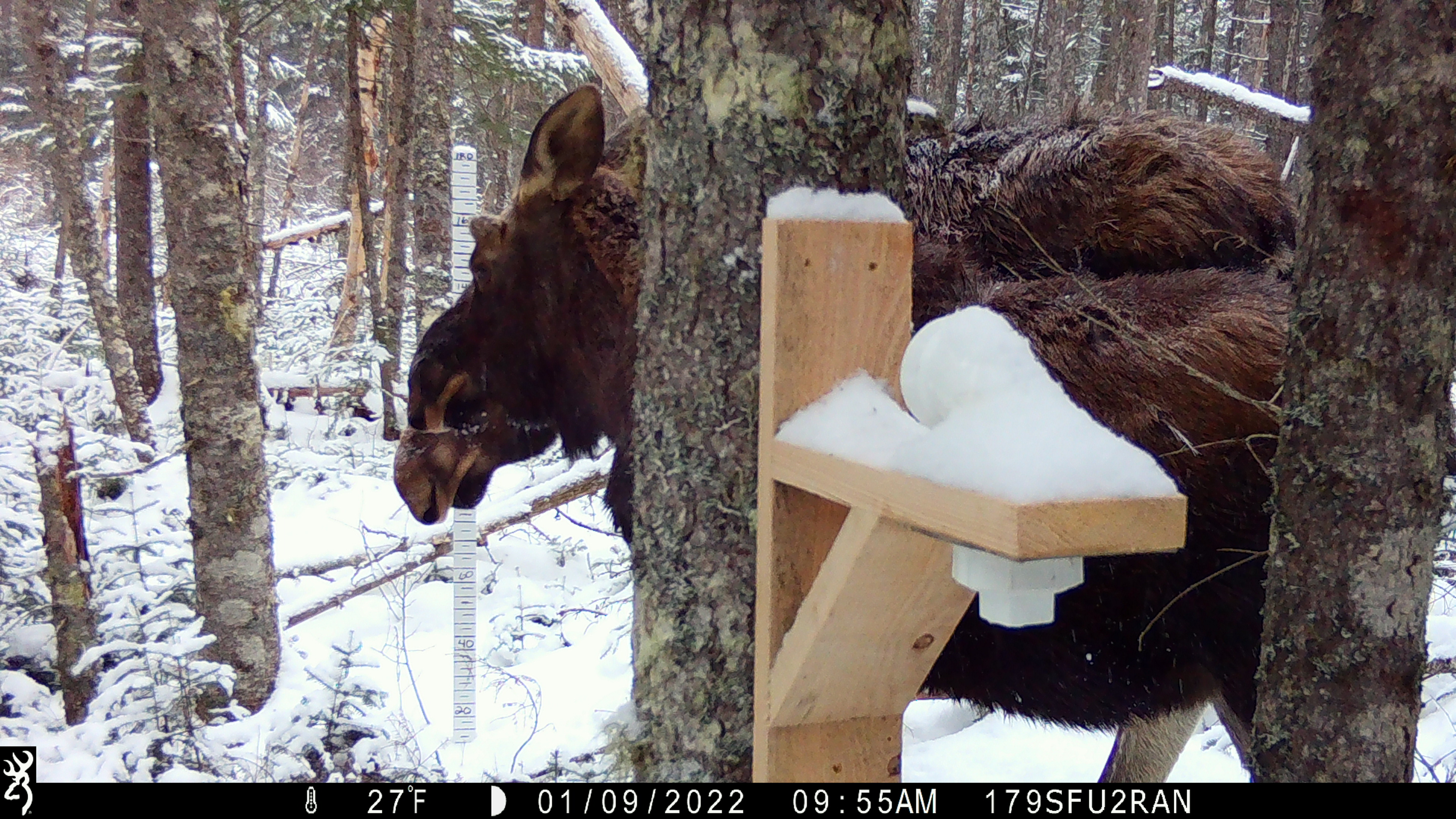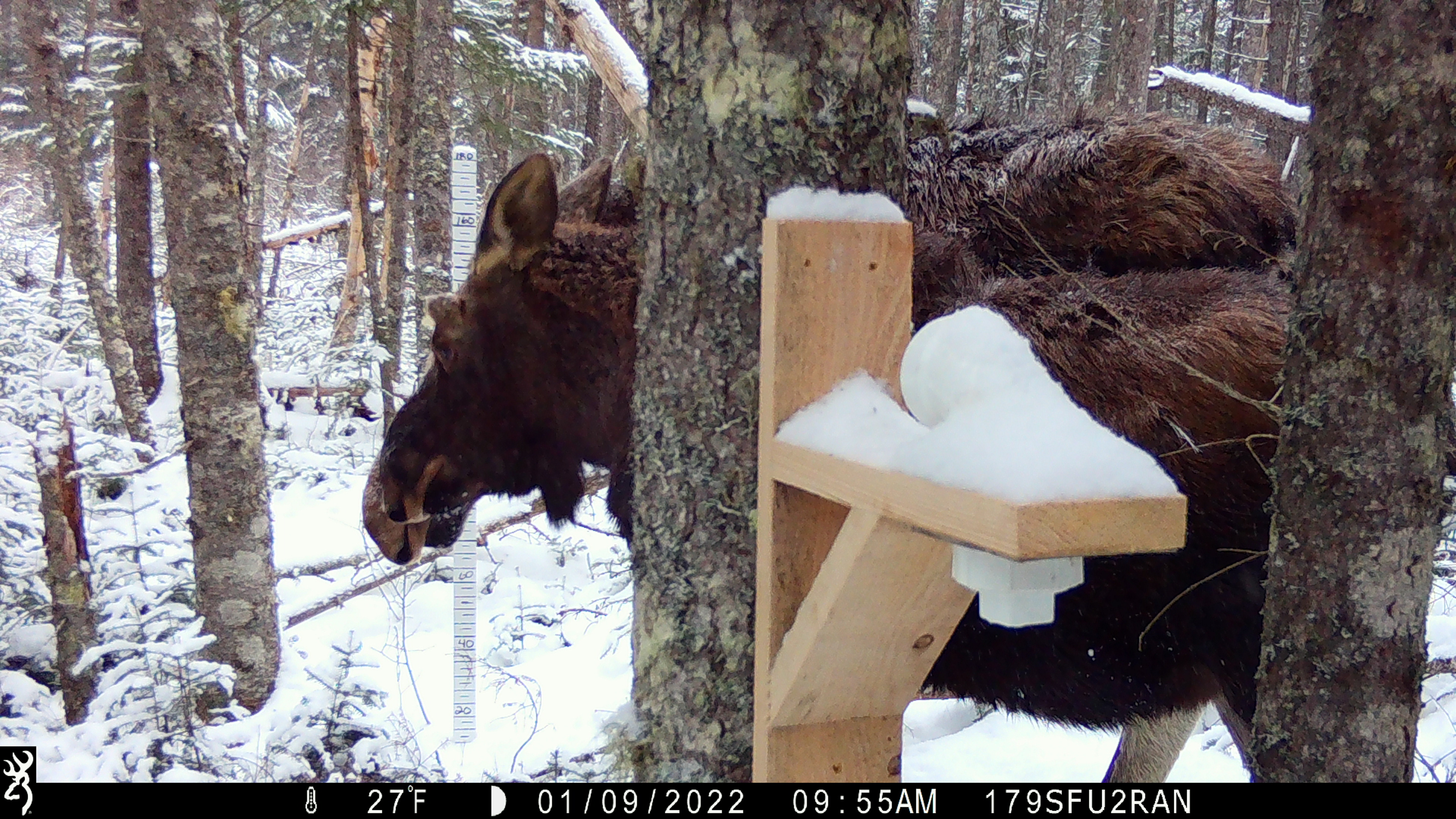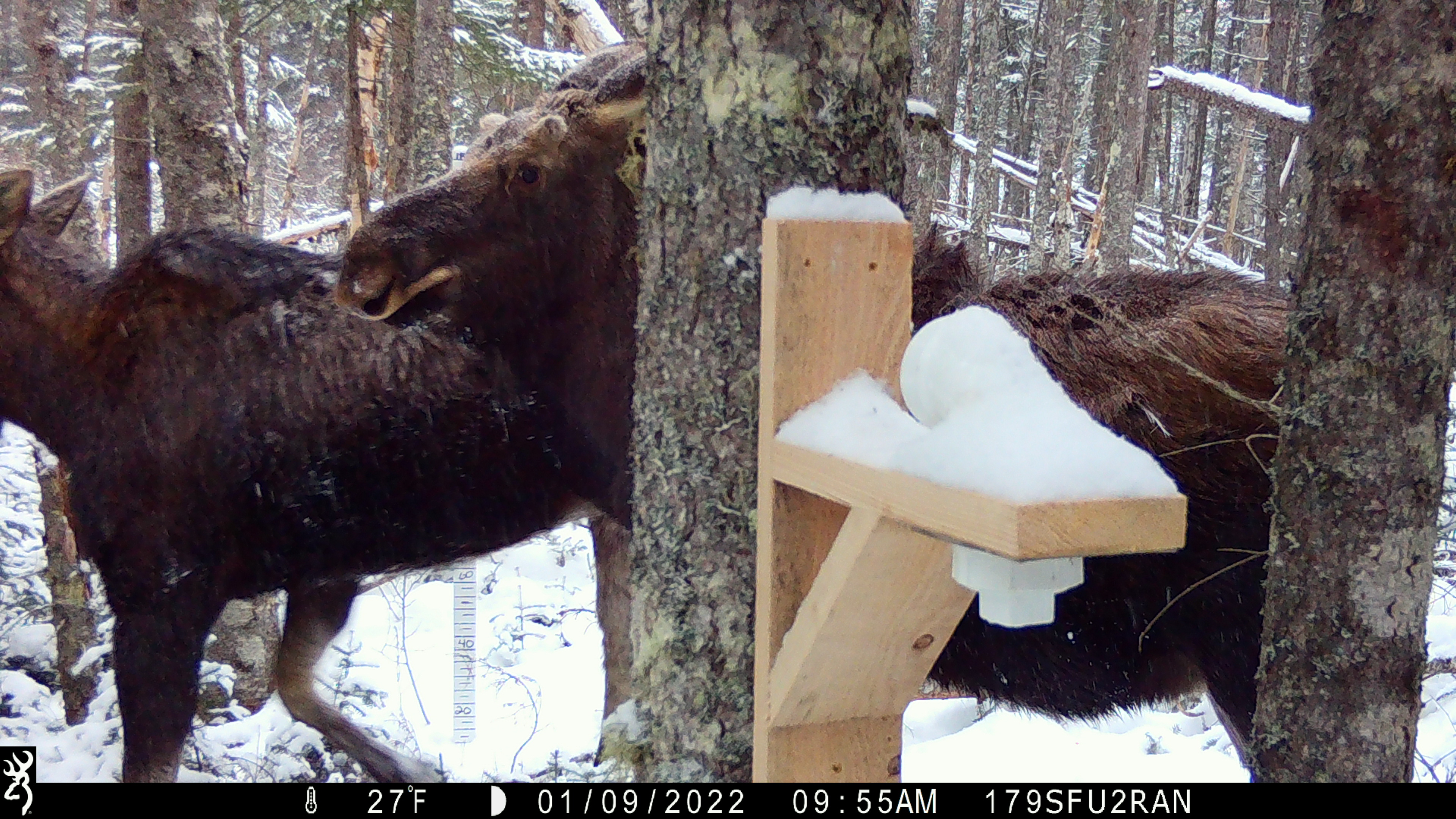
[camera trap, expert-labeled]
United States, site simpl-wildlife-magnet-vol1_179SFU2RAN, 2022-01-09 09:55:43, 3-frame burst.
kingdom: Animalia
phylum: Chordata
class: Mammalia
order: Artiodactyla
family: Cervidae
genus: Alces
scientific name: Alces alces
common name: moose